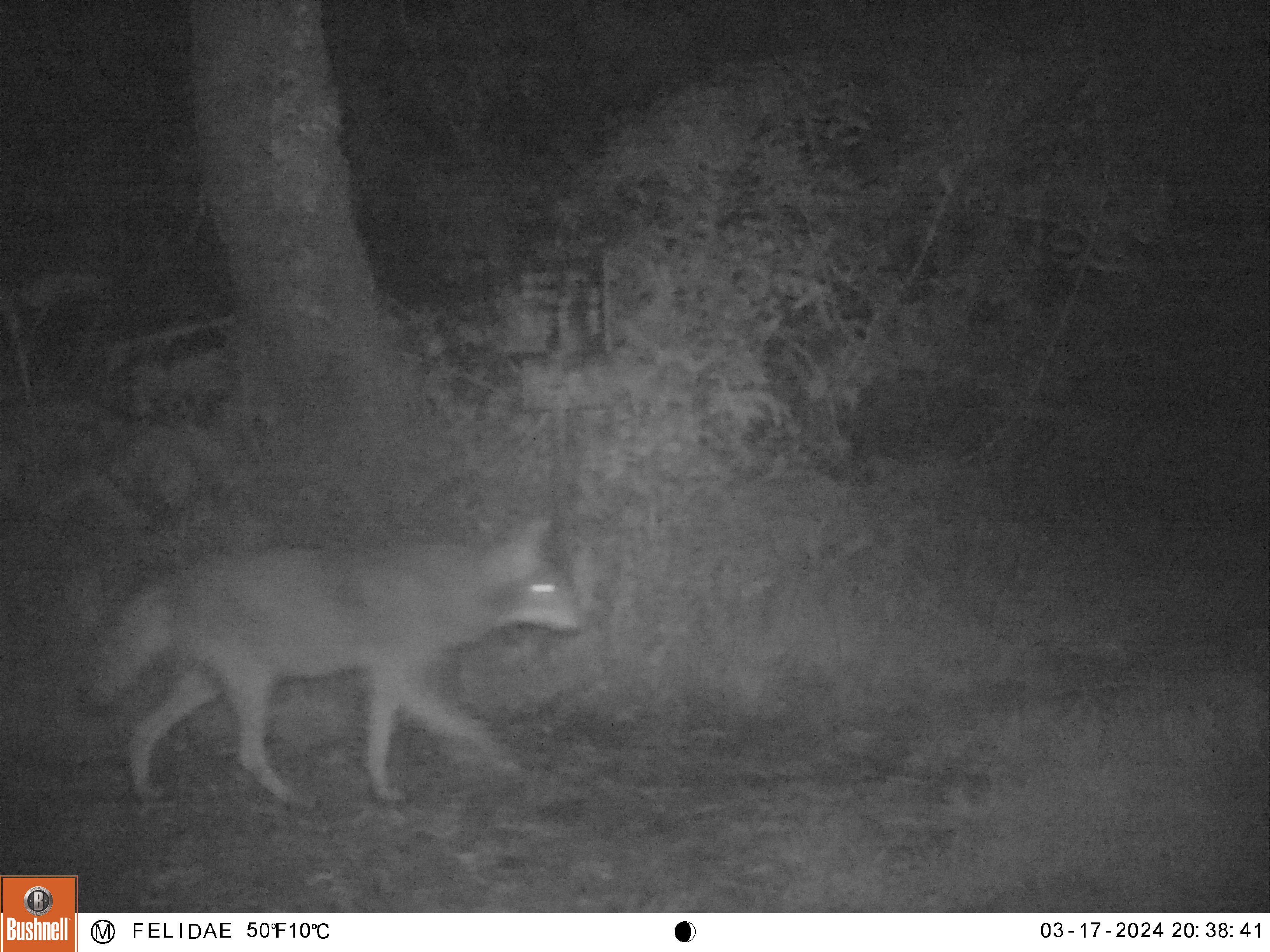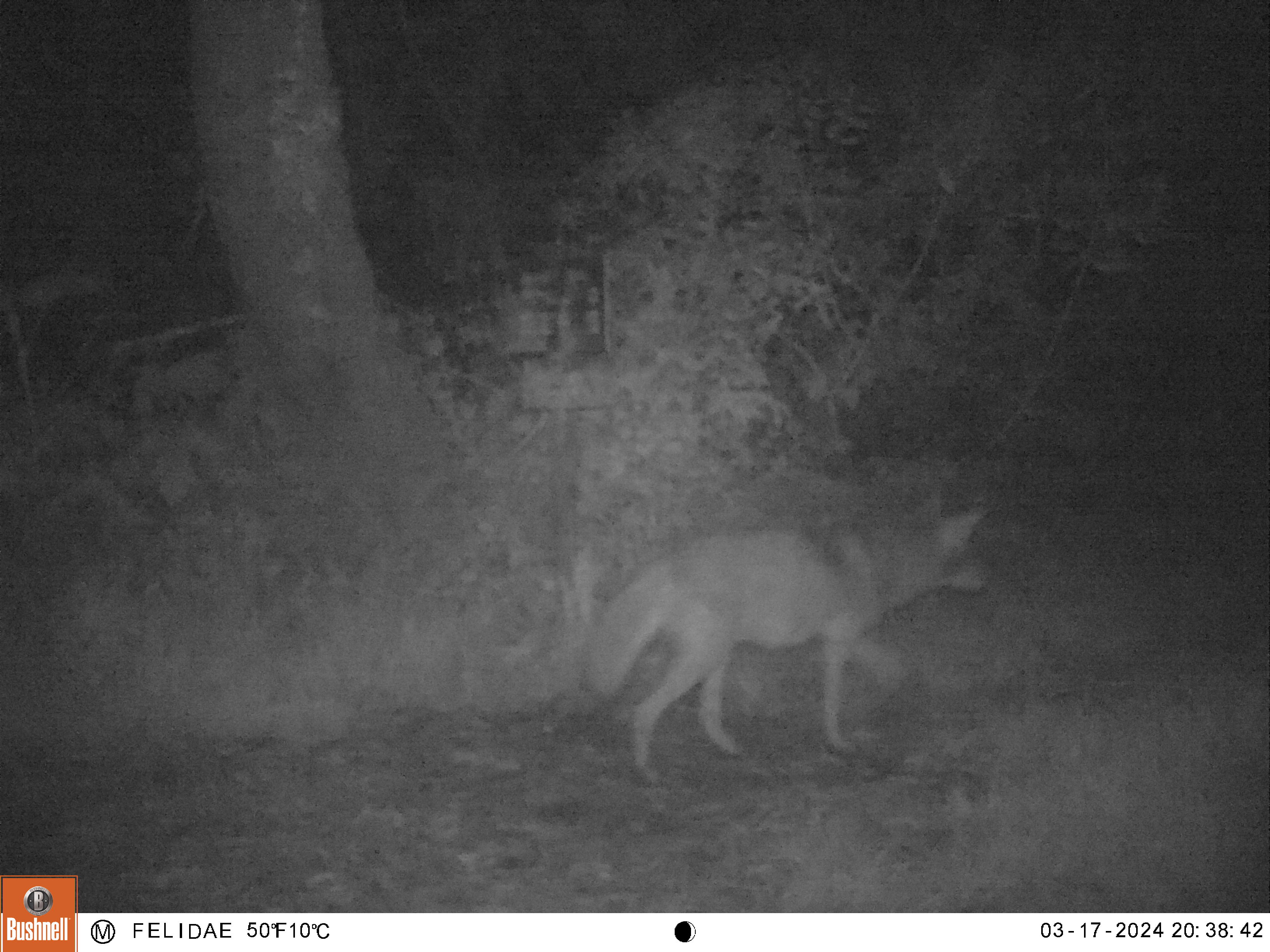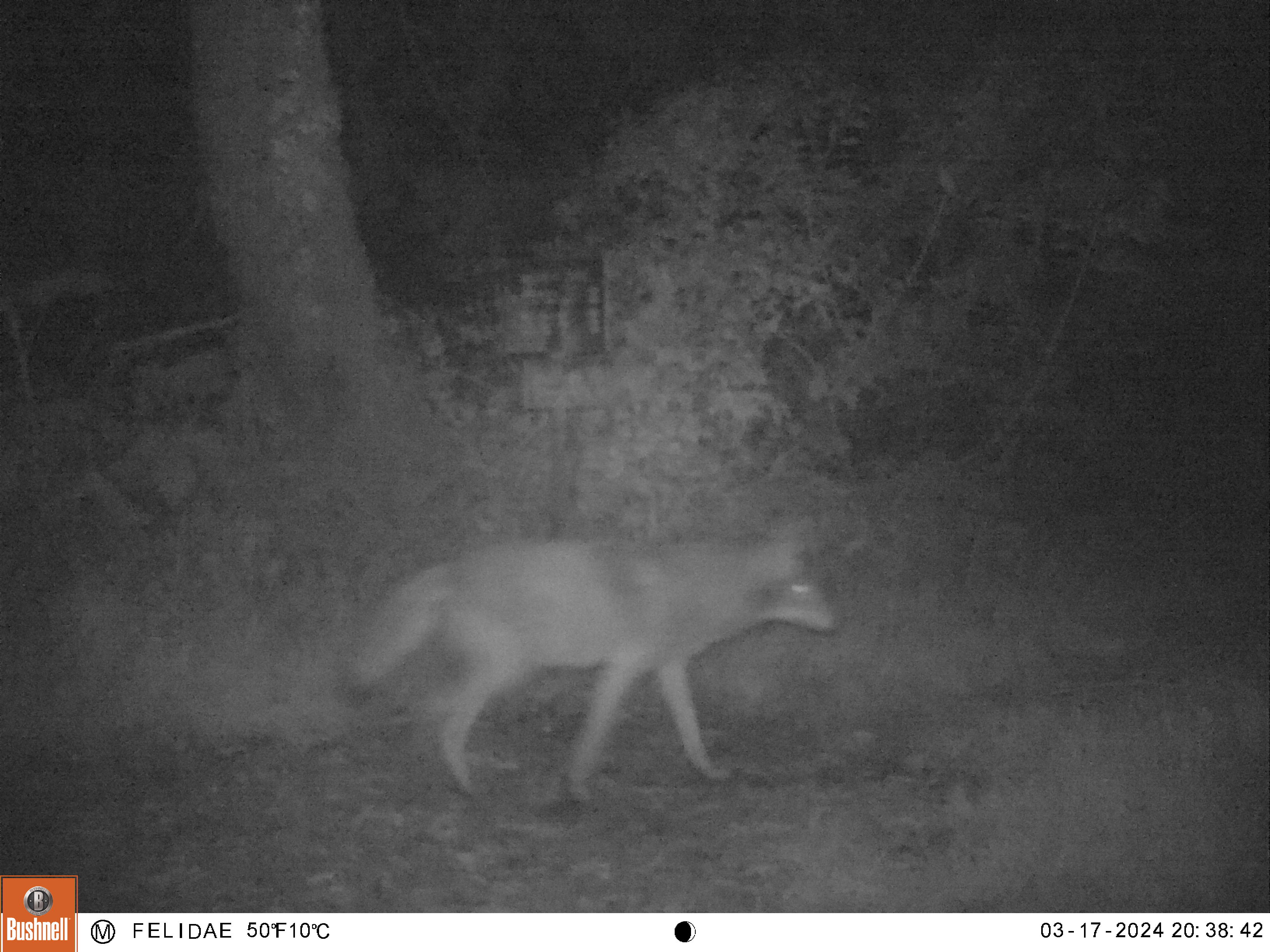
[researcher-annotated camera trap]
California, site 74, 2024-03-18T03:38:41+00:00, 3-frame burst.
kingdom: Animalia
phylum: Chordata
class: Mammalia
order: Carnivora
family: Canidae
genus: Canis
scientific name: Canis latrans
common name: coyote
Coyote (Canis latrans).